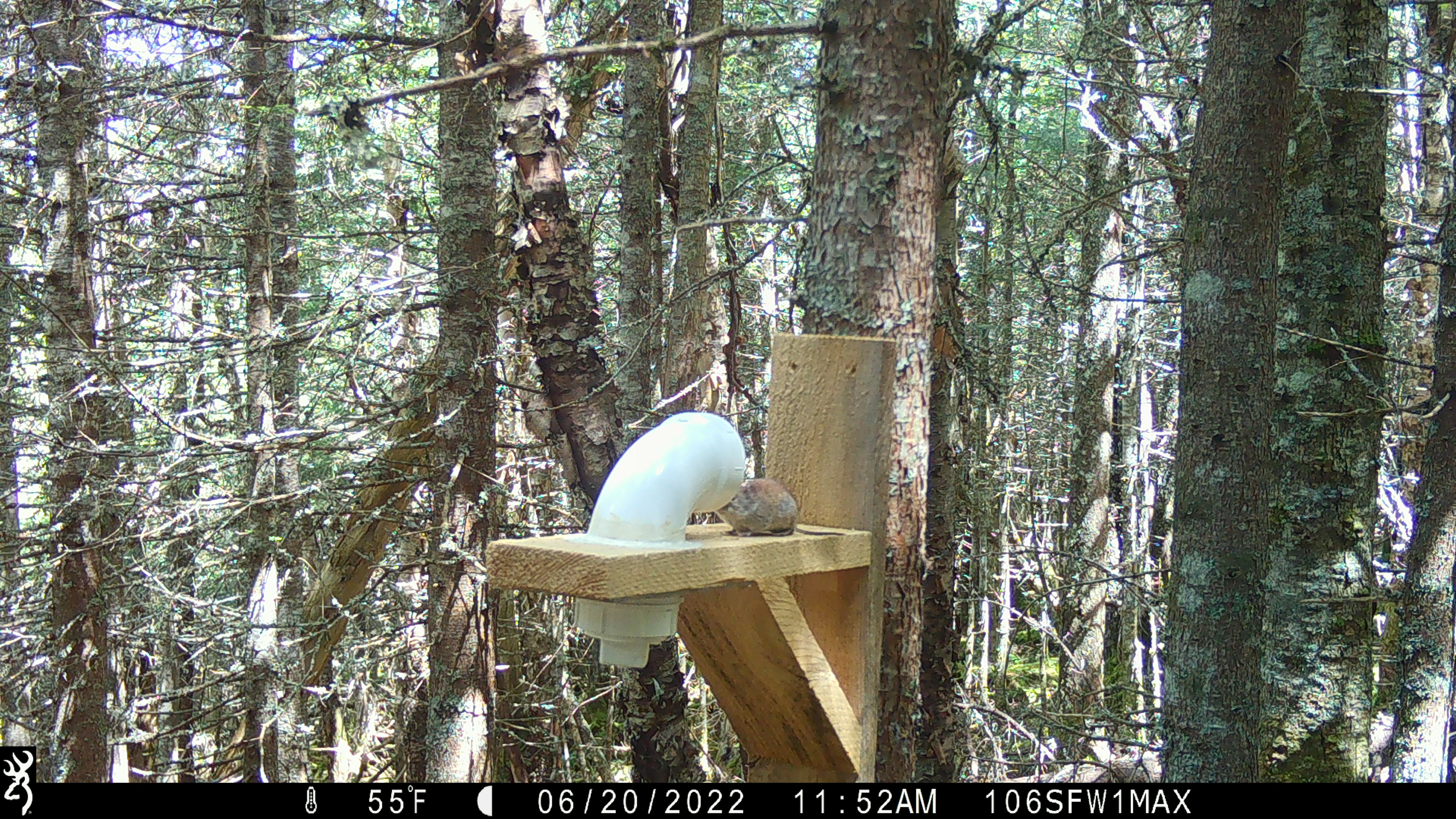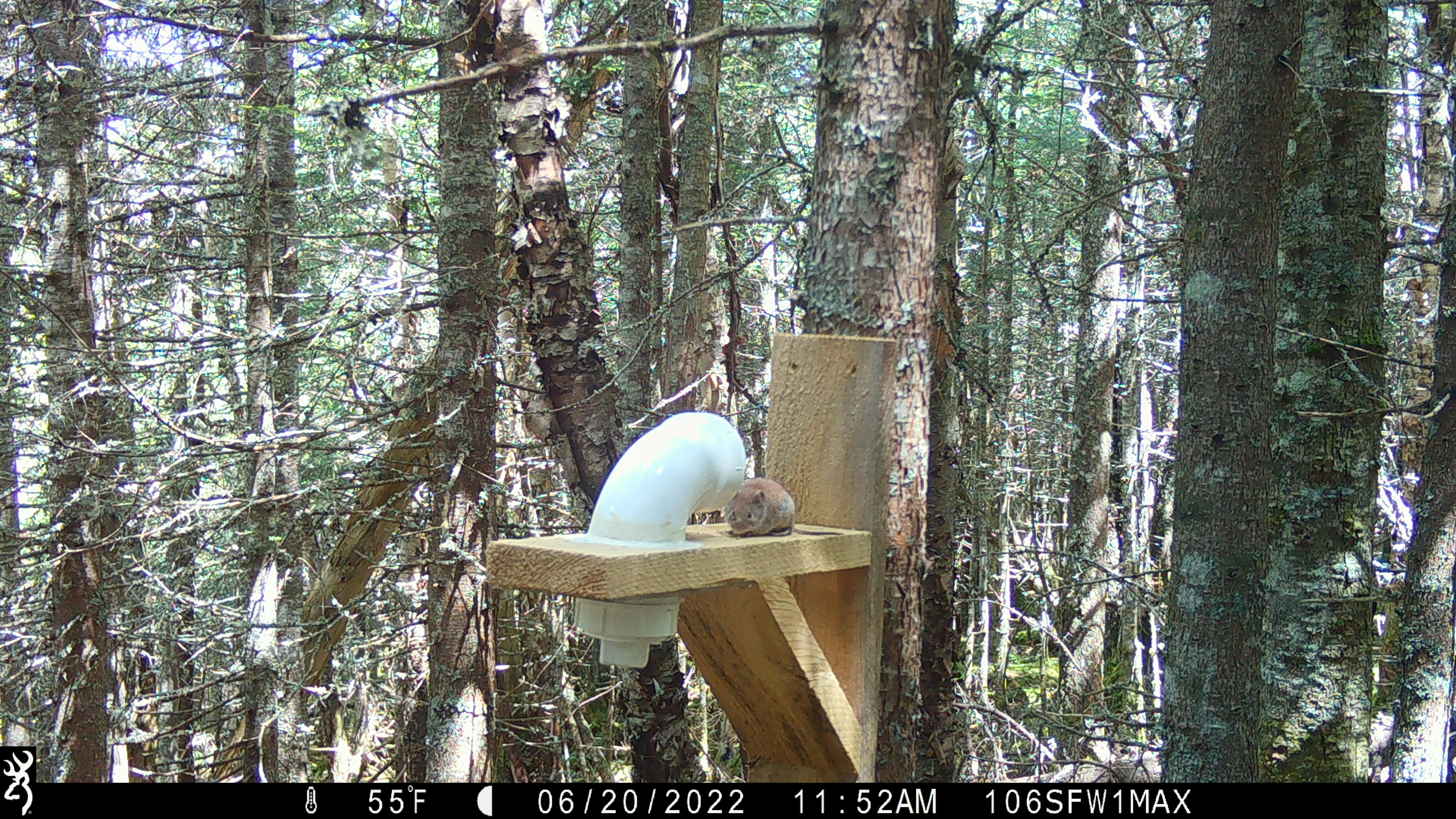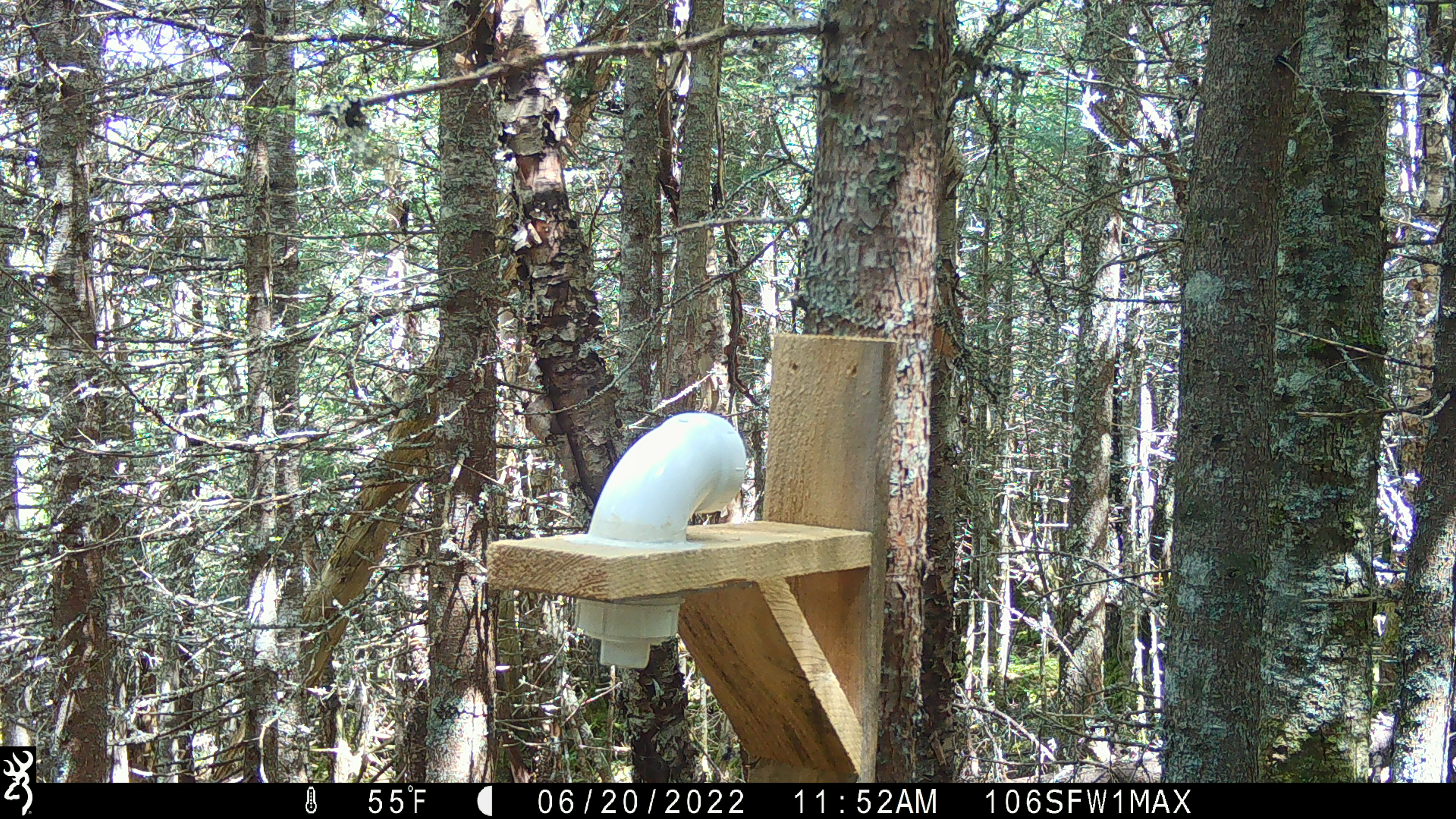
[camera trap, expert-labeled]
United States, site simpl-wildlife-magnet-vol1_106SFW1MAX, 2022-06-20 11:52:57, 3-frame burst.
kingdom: Animalia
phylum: Chordata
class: Mammalia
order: Rodentia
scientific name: Rodentia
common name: mouse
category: mouse sp.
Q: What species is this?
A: Mouse sp. (mouse) (Rodentia).